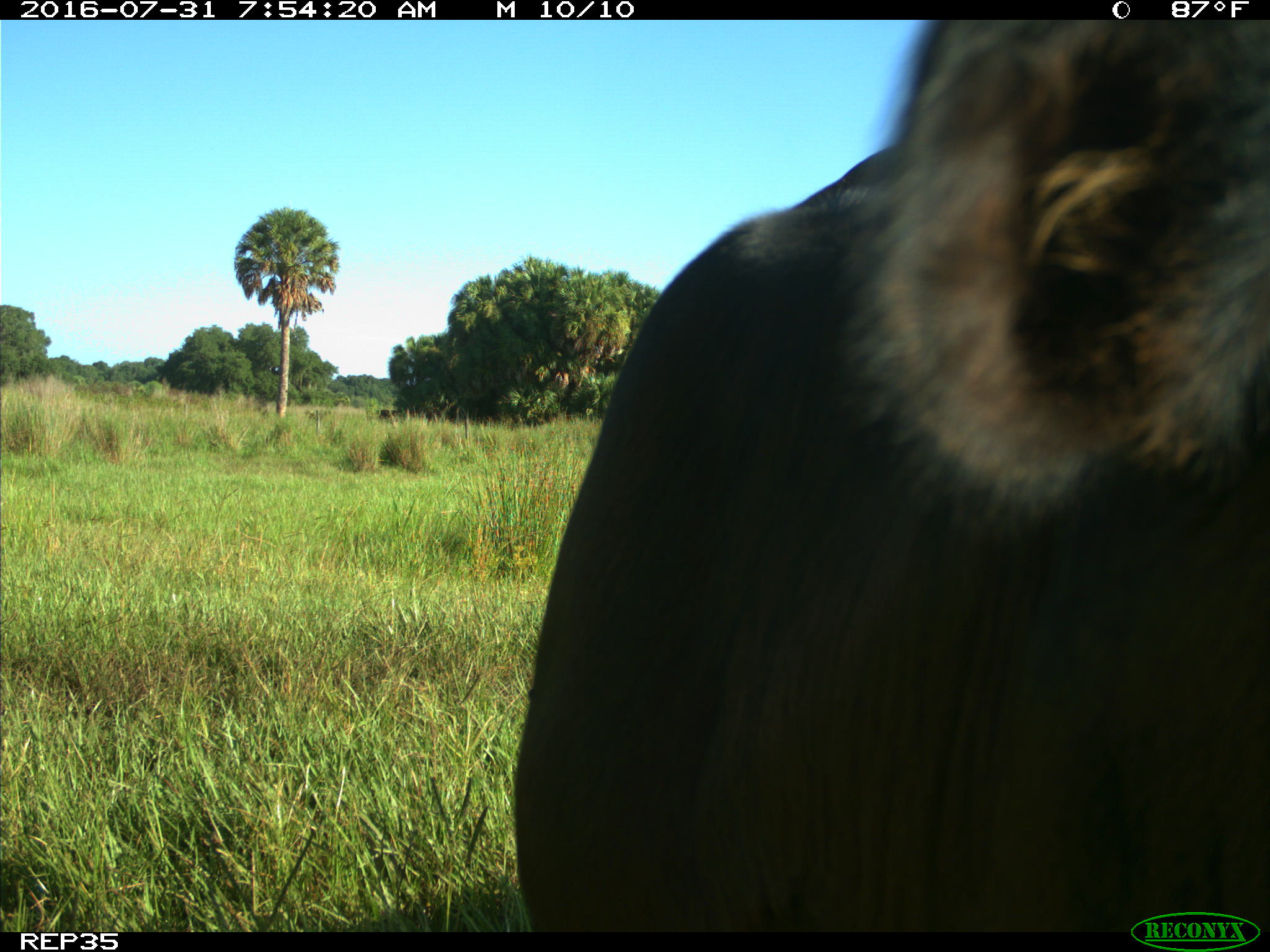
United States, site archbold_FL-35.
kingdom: Animalia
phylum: Chordata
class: Mammalia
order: Artiodactyla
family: Bovidae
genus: Bos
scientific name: Bos taurus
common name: domestic cow